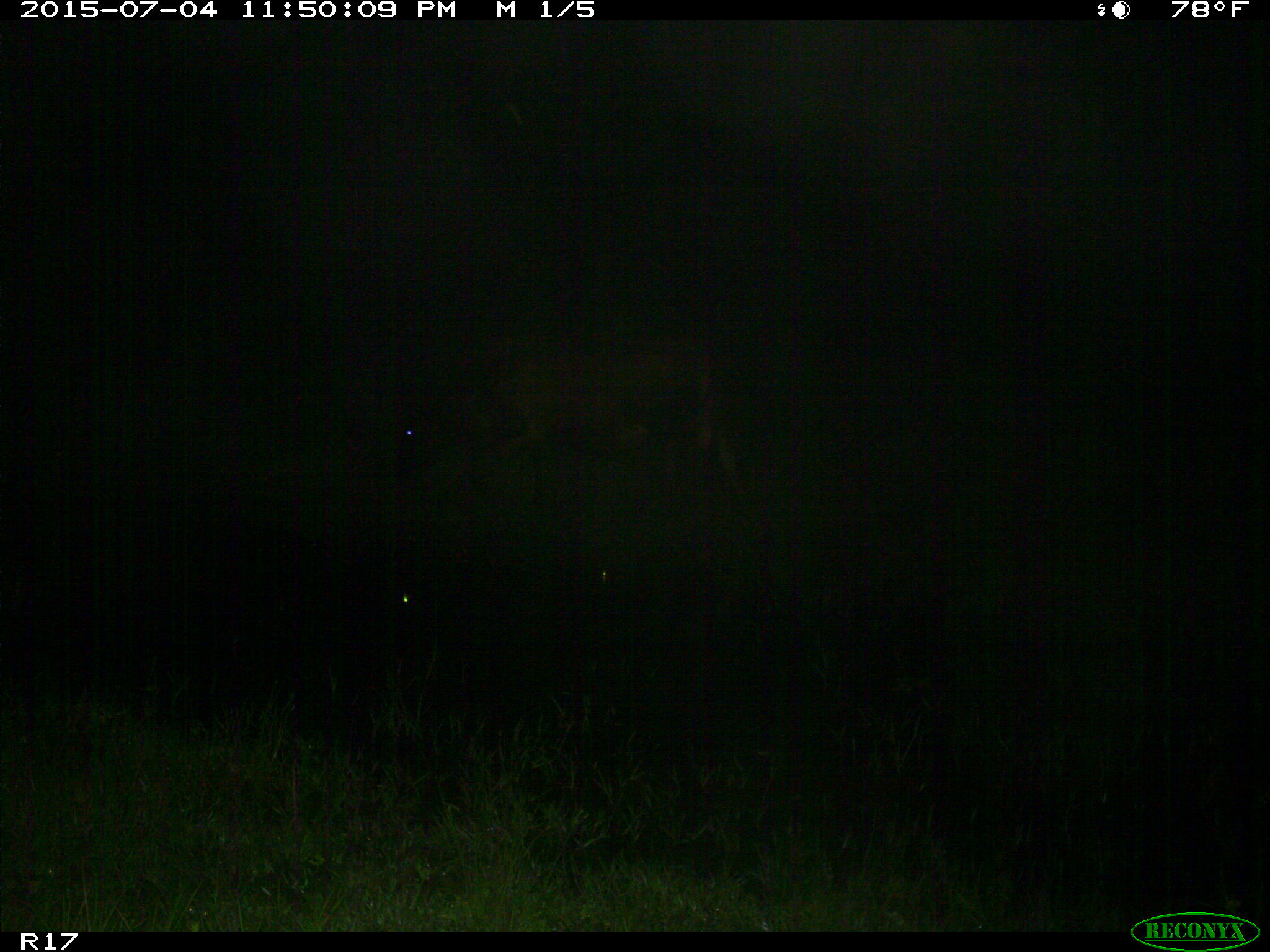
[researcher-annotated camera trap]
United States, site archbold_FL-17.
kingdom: Animalia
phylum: Chordata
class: Mammalia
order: Artiodactyla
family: Bovidae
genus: Bos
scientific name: Bos taurus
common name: domestic cow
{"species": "Bos taurus (domestic cow)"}